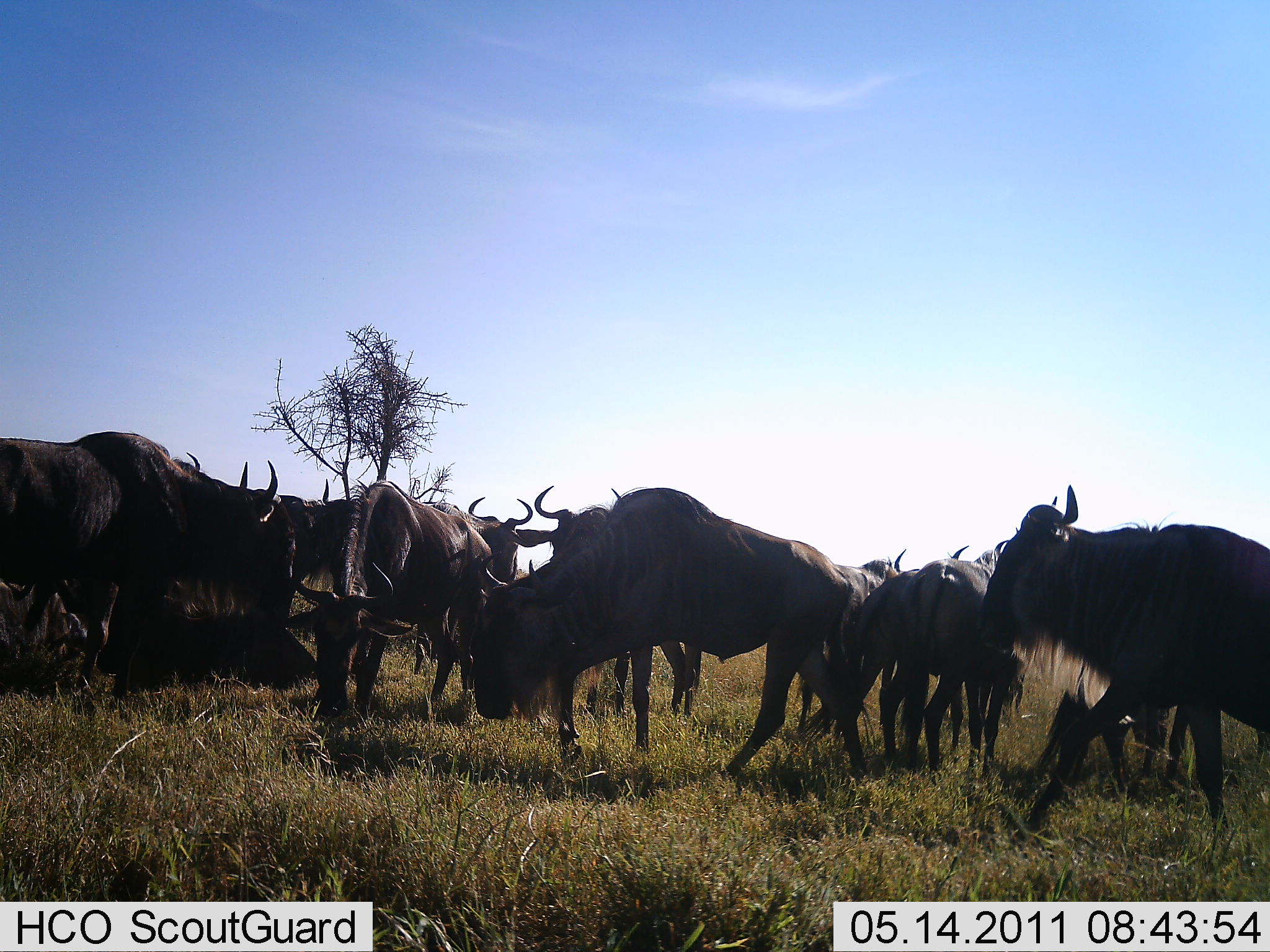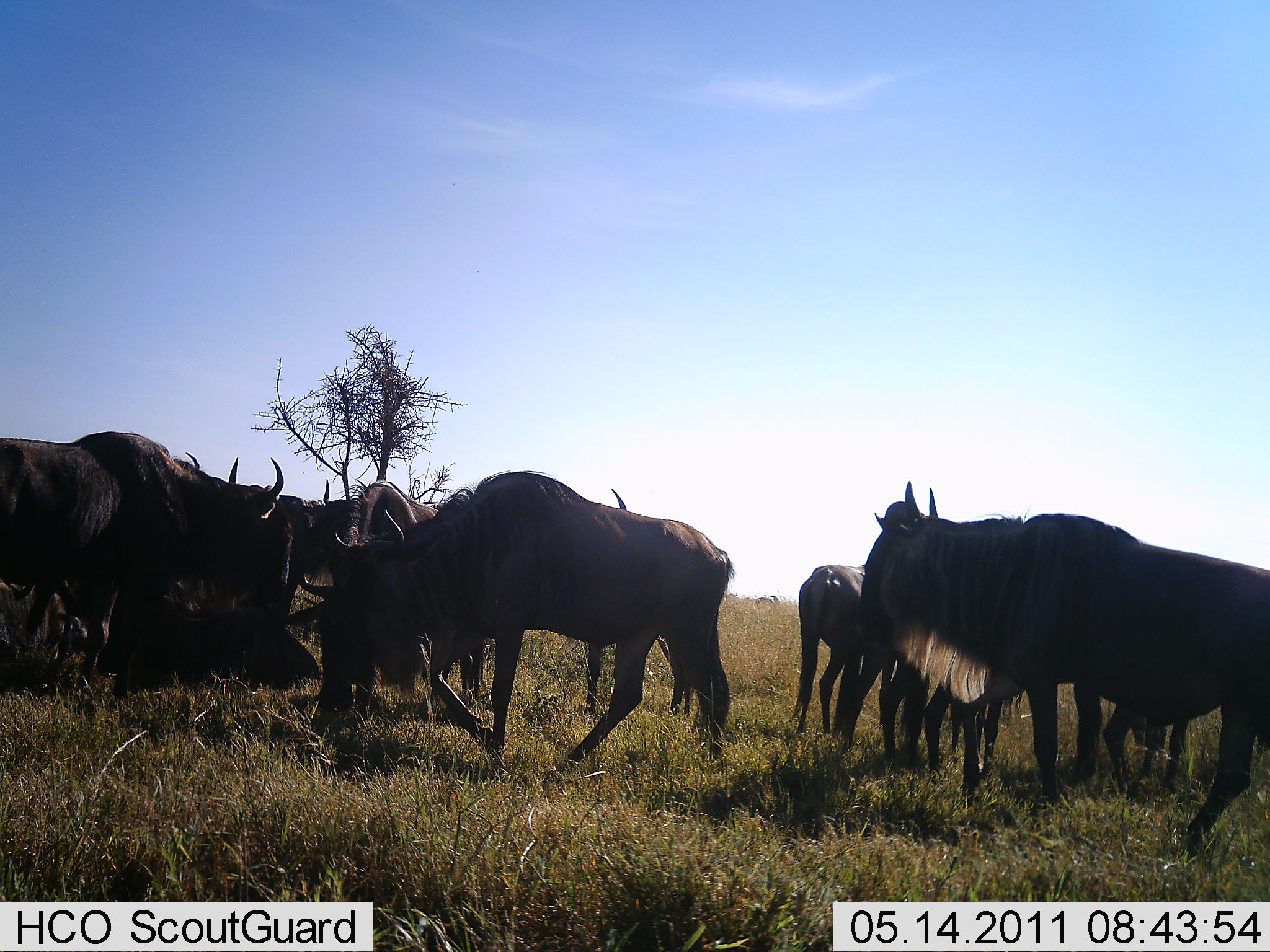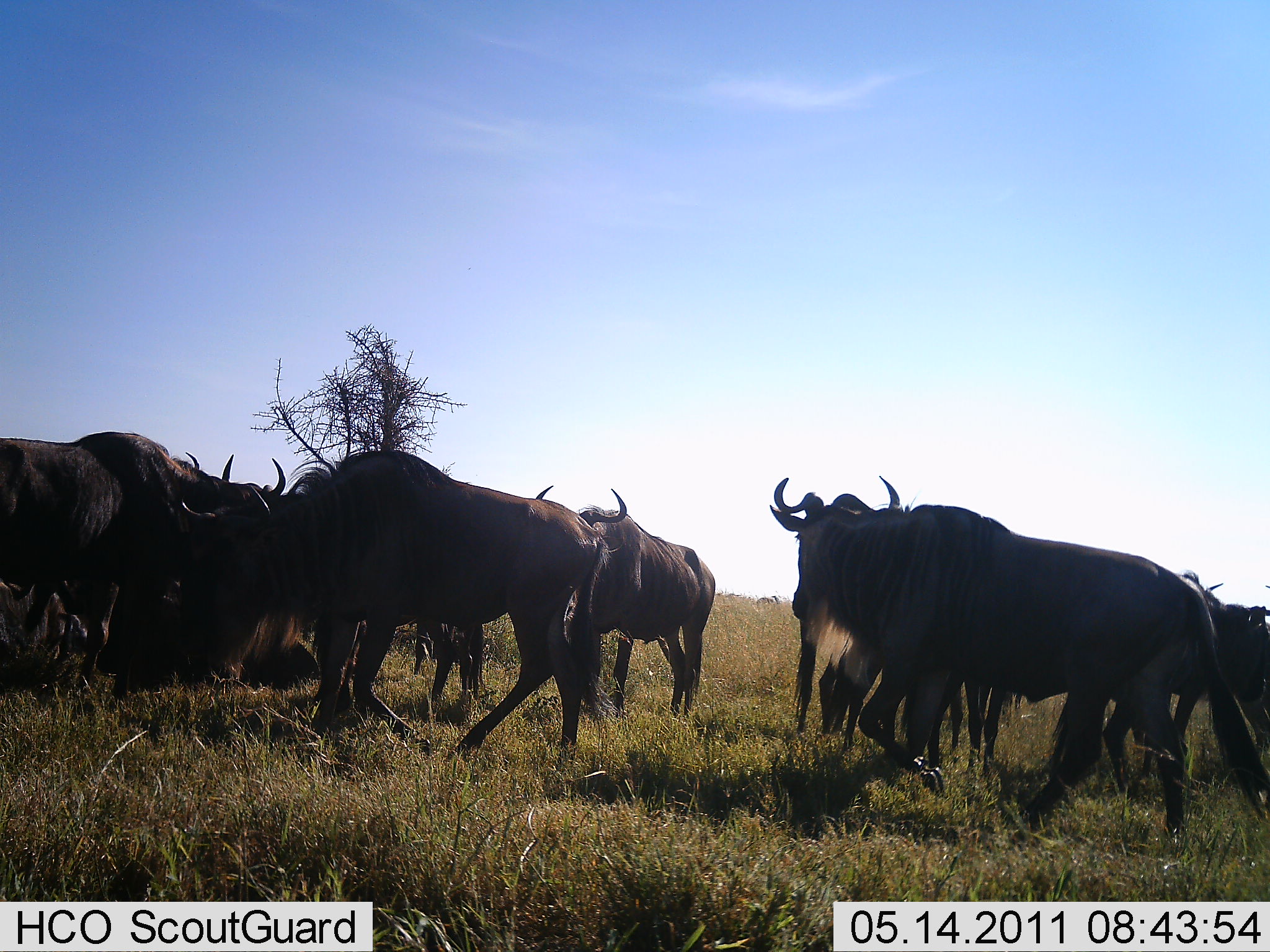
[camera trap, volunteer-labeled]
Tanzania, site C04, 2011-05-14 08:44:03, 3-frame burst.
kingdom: Animalia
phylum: Chordata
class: Mammalia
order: Artiodactyla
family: Bovidae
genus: Connochaetes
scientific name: Connochaetes taurinus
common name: blue wildebeest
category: wildebeest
Wildebeest (blue wildebeest) (Connochaetes taurinus), count 11-50. Behavior (volunteer vote fractions): standing 80%, resting 40%, moving 70%, interacting 30%. Young present (vote fraction): 0%. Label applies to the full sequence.